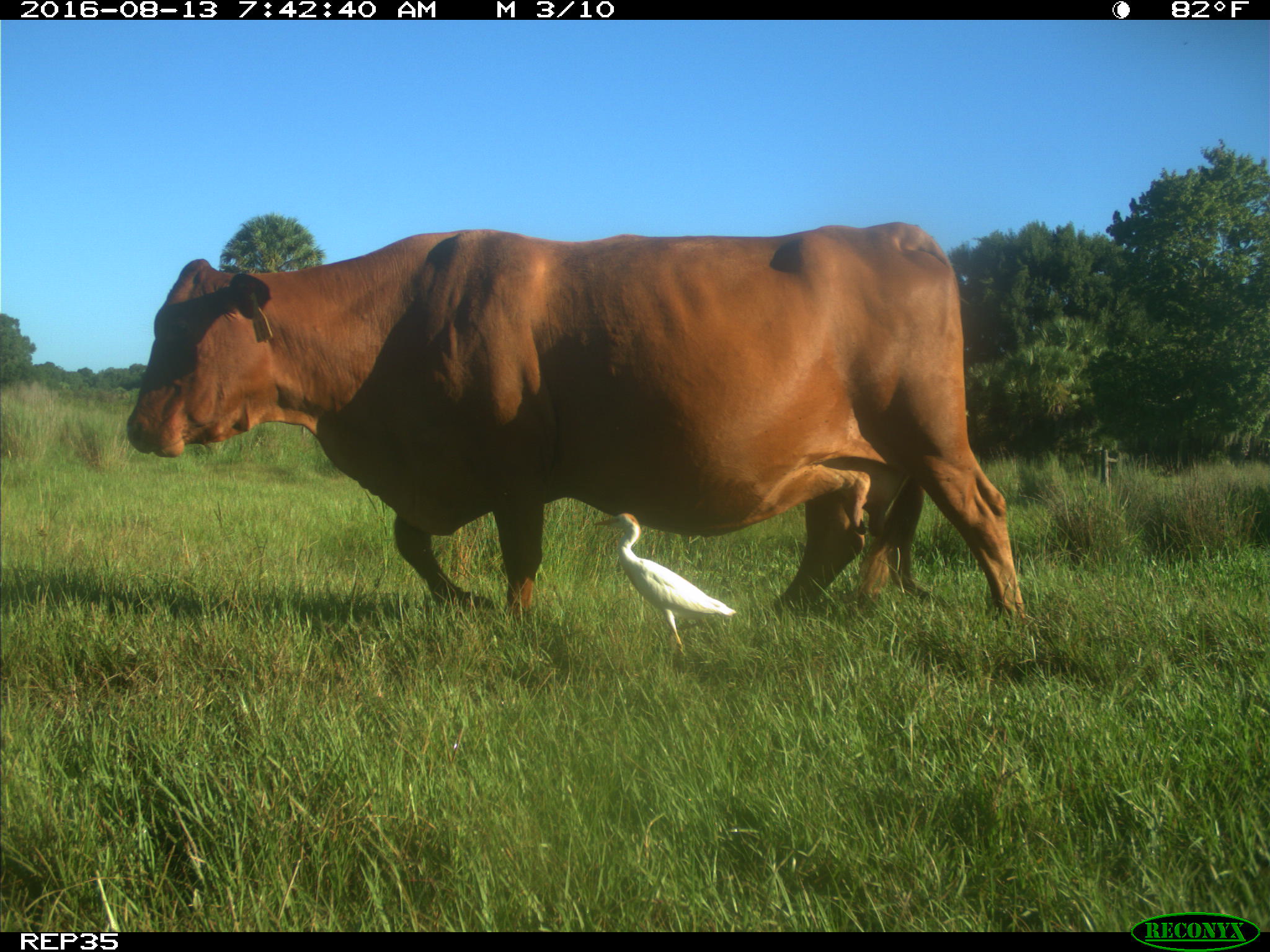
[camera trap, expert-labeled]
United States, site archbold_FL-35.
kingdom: Animalia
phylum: Chordata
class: Mammalia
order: Artiodactyla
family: Bovidae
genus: Bos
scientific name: Bos taurus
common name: domestic cow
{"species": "Bos taurus (domestic cow)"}